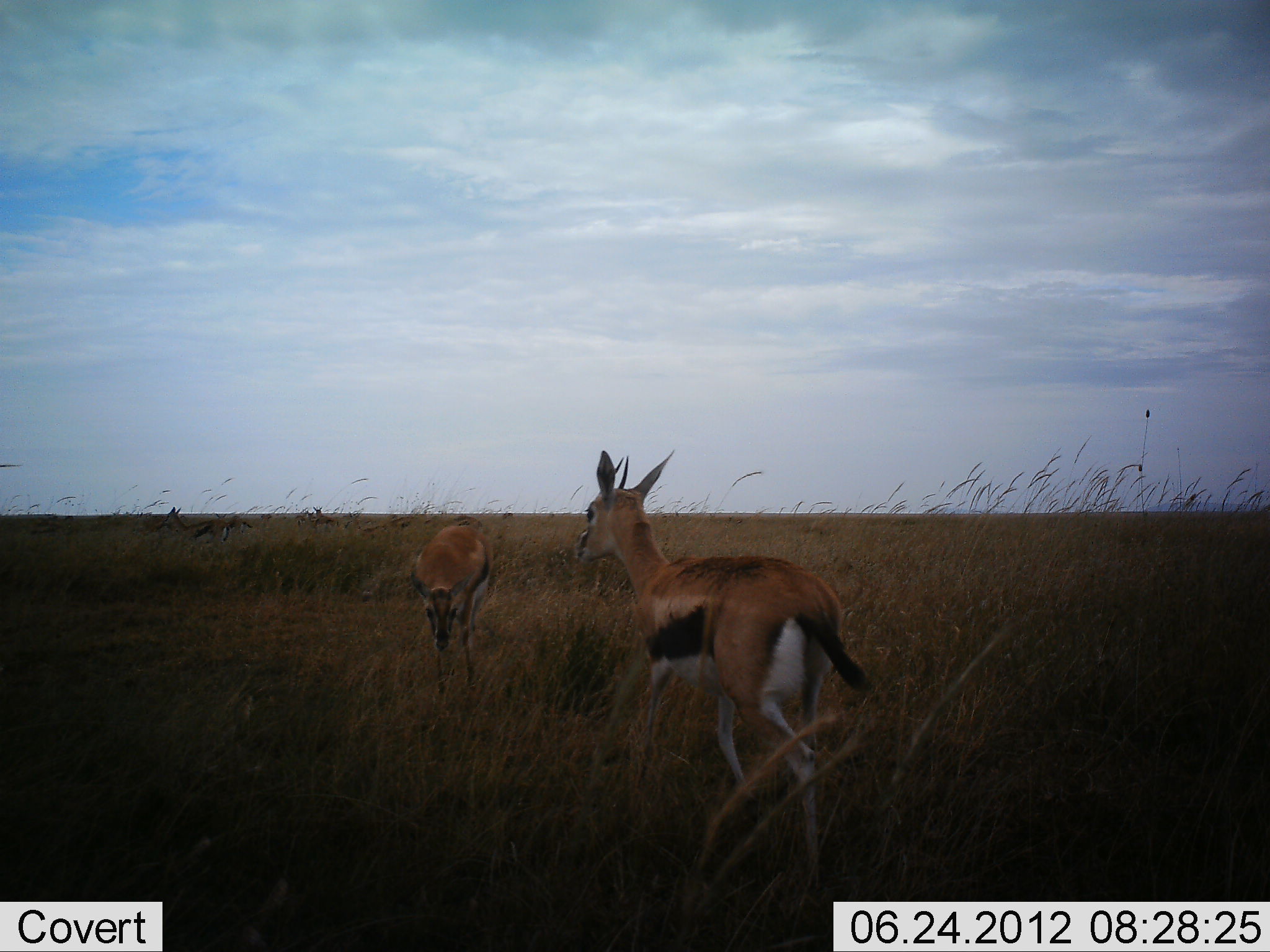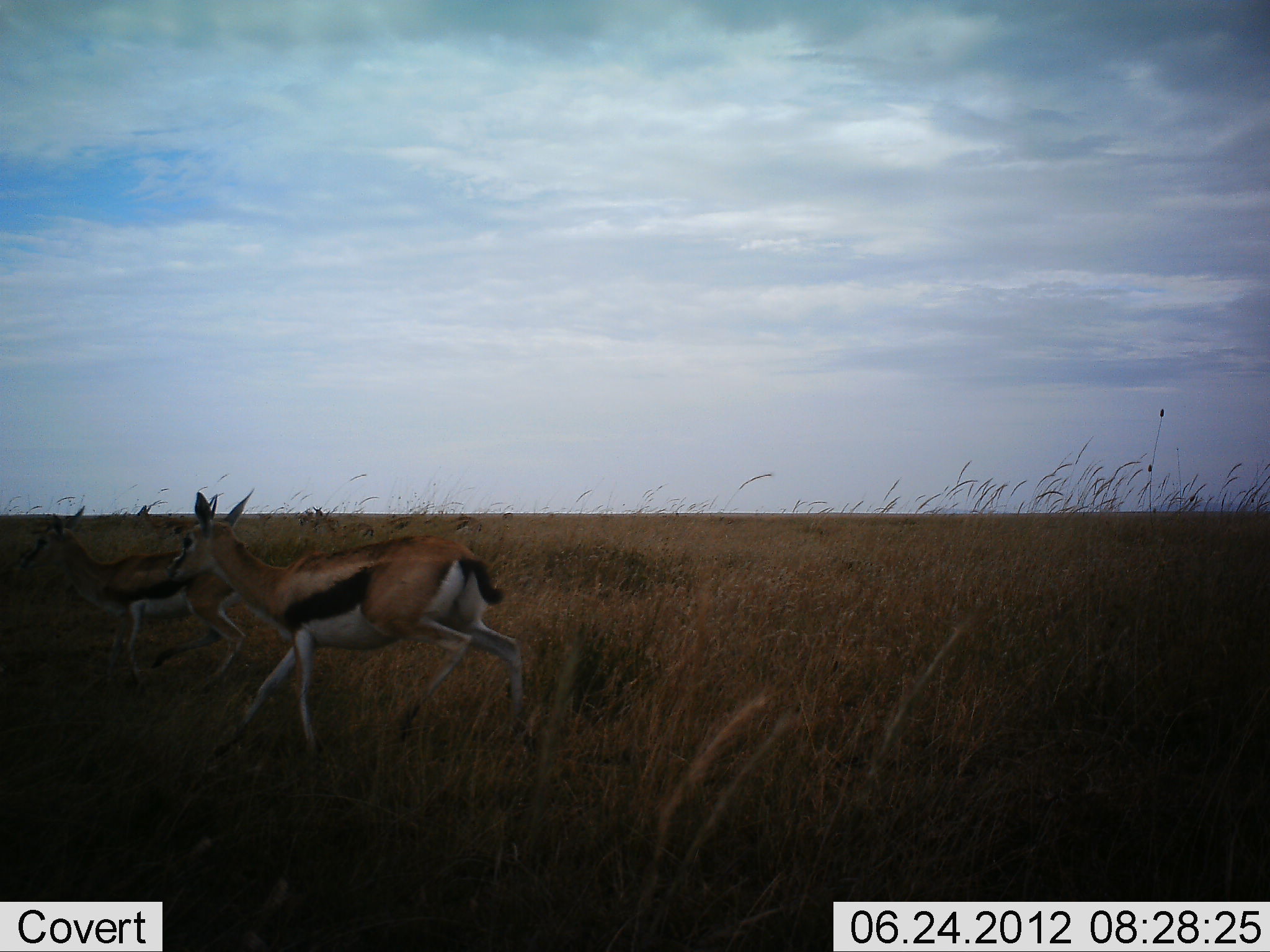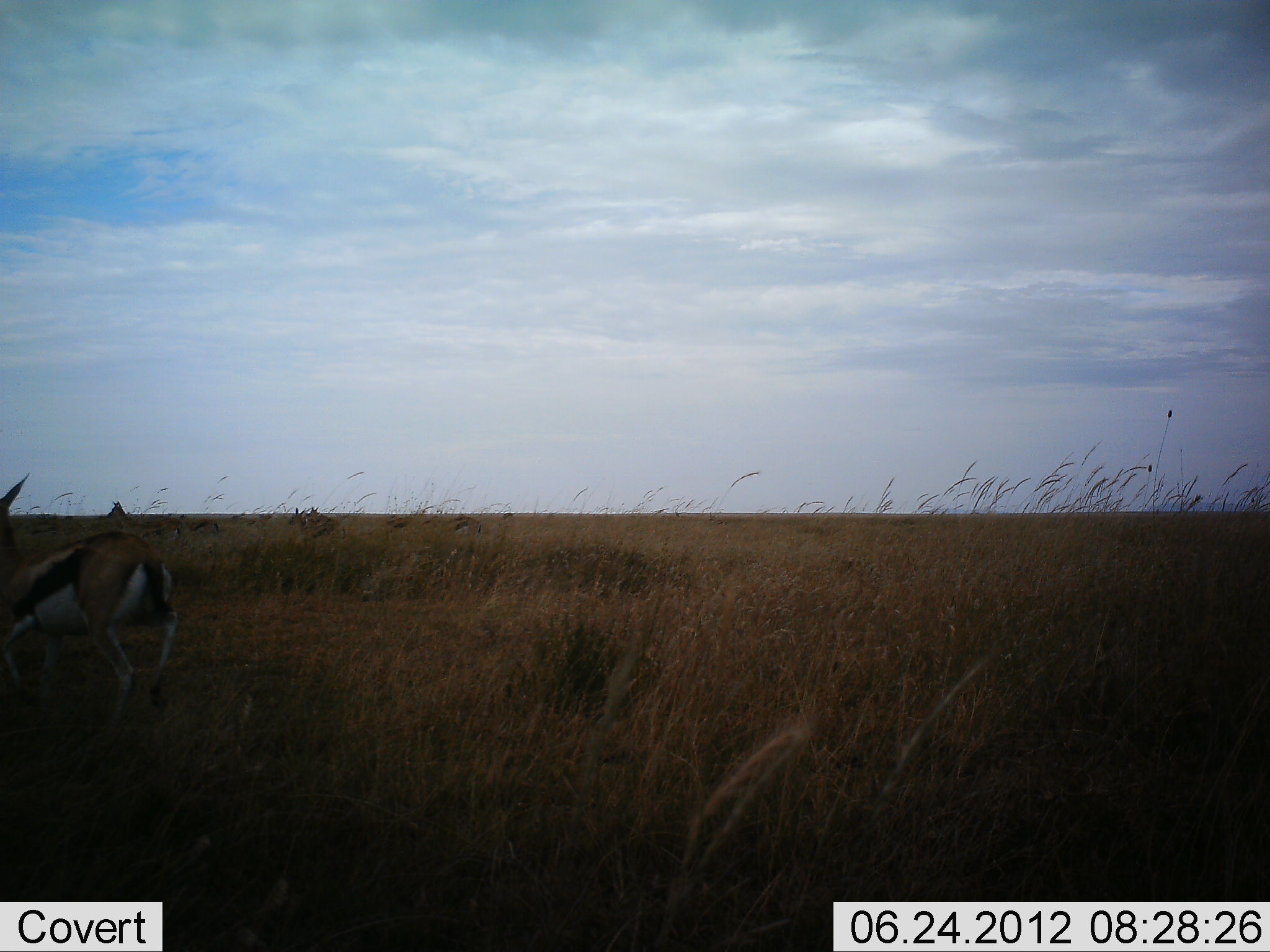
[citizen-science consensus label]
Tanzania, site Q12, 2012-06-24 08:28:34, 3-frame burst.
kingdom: Animalia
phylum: Chordata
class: Mammalia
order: Artiodactyla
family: Bovidae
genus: Eudorcas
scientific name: Eudorcas thomsonii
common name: thomson's gazelle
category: gazellethomsons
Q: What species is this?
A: Gazellethomsons (thomson's gazelle) (Eudorcas thomsonii).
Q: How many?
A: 2.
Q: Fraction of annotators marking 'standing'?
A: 10%.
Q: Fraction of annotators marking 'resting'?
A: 0%.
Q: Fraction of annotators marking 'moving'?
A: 100%.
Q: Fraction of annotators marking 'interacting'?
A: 0%.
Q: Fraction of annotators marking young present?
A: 0%.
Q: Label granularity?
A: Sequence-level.